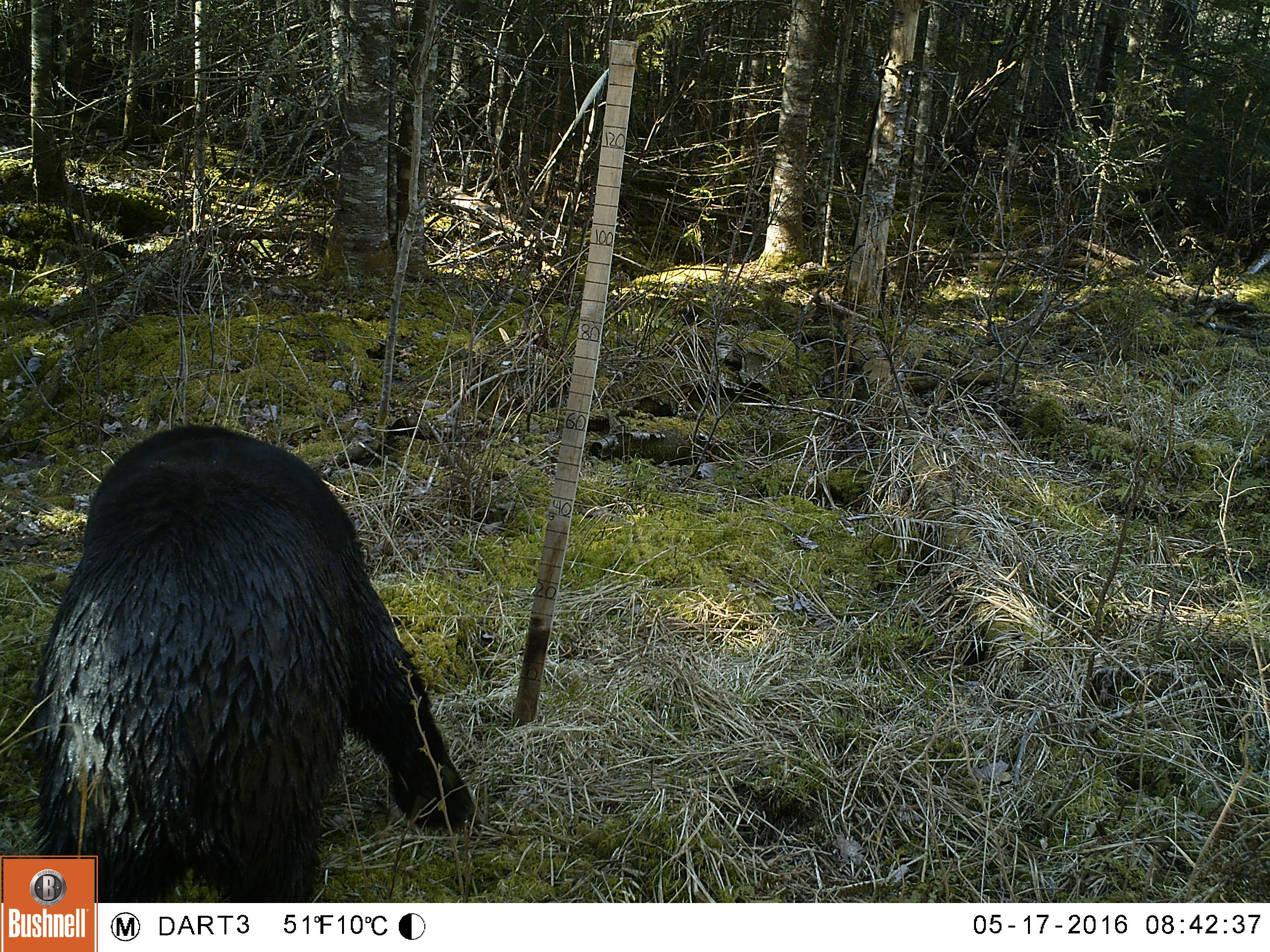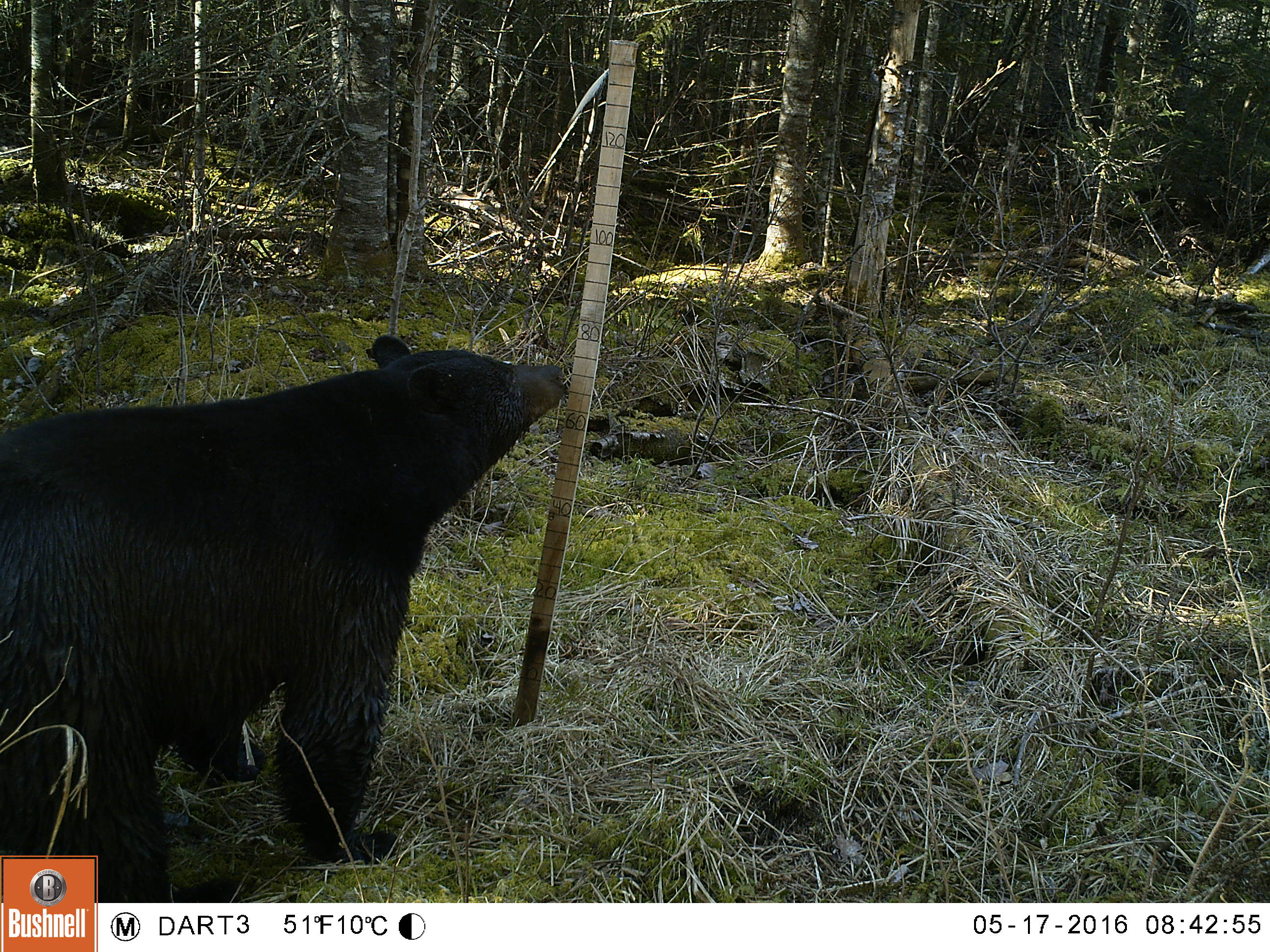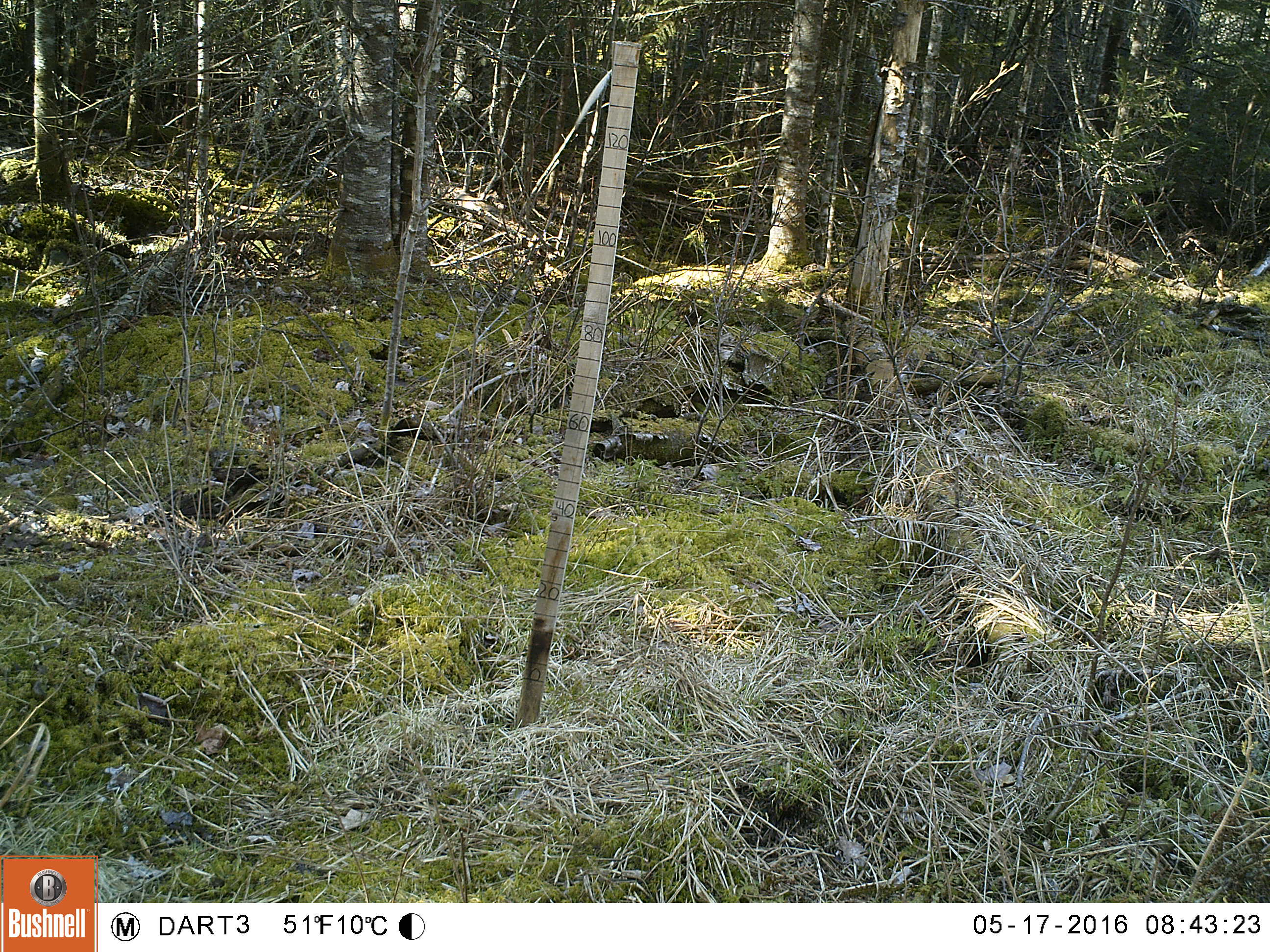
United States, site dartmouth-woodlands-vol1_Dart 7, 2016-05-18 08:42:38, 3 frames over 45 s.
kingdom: Animalia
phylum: Chordata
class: Mammalia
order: Carnivora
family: Ursidae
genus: Ursus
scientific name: Ursus americanus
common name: black bear